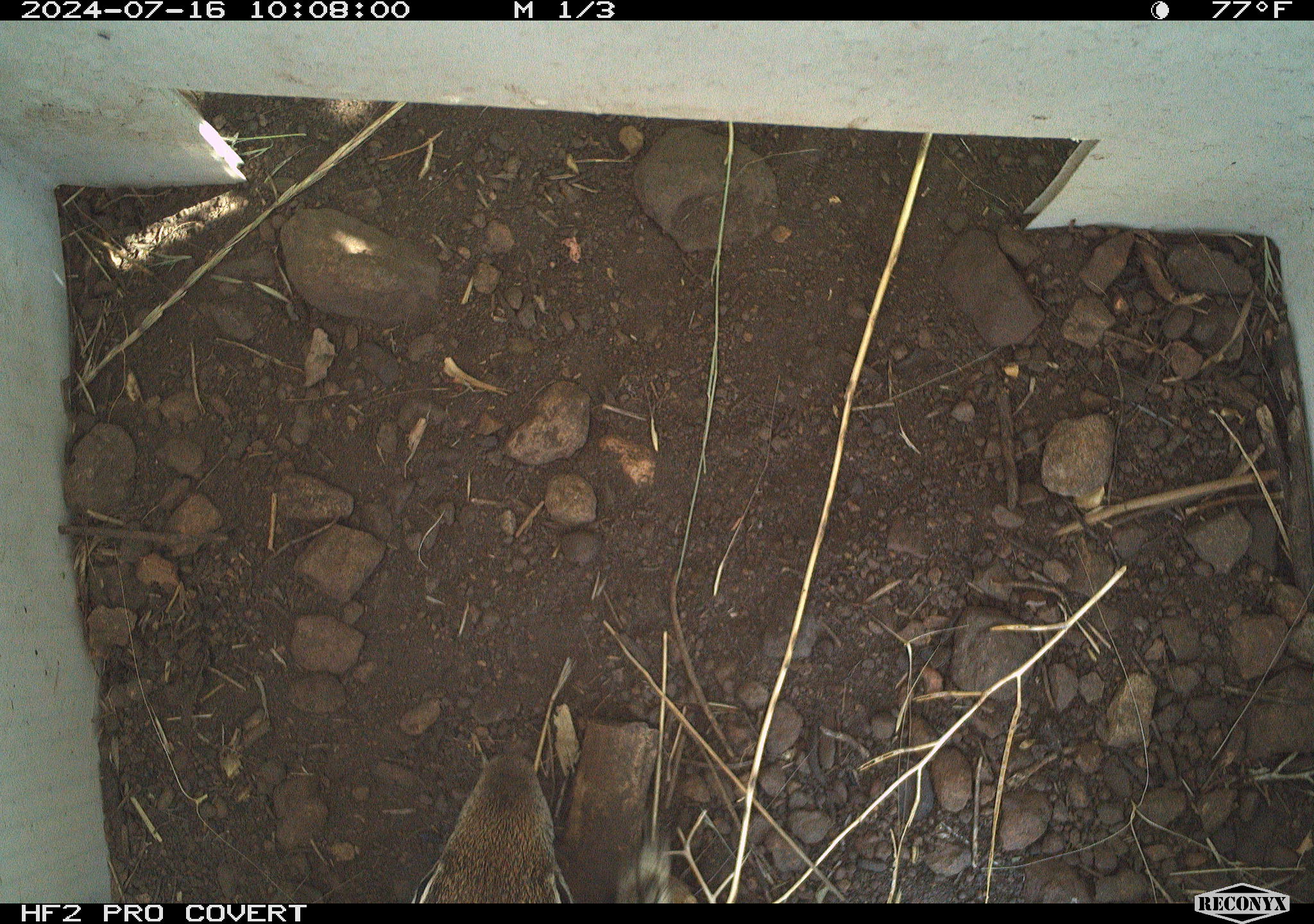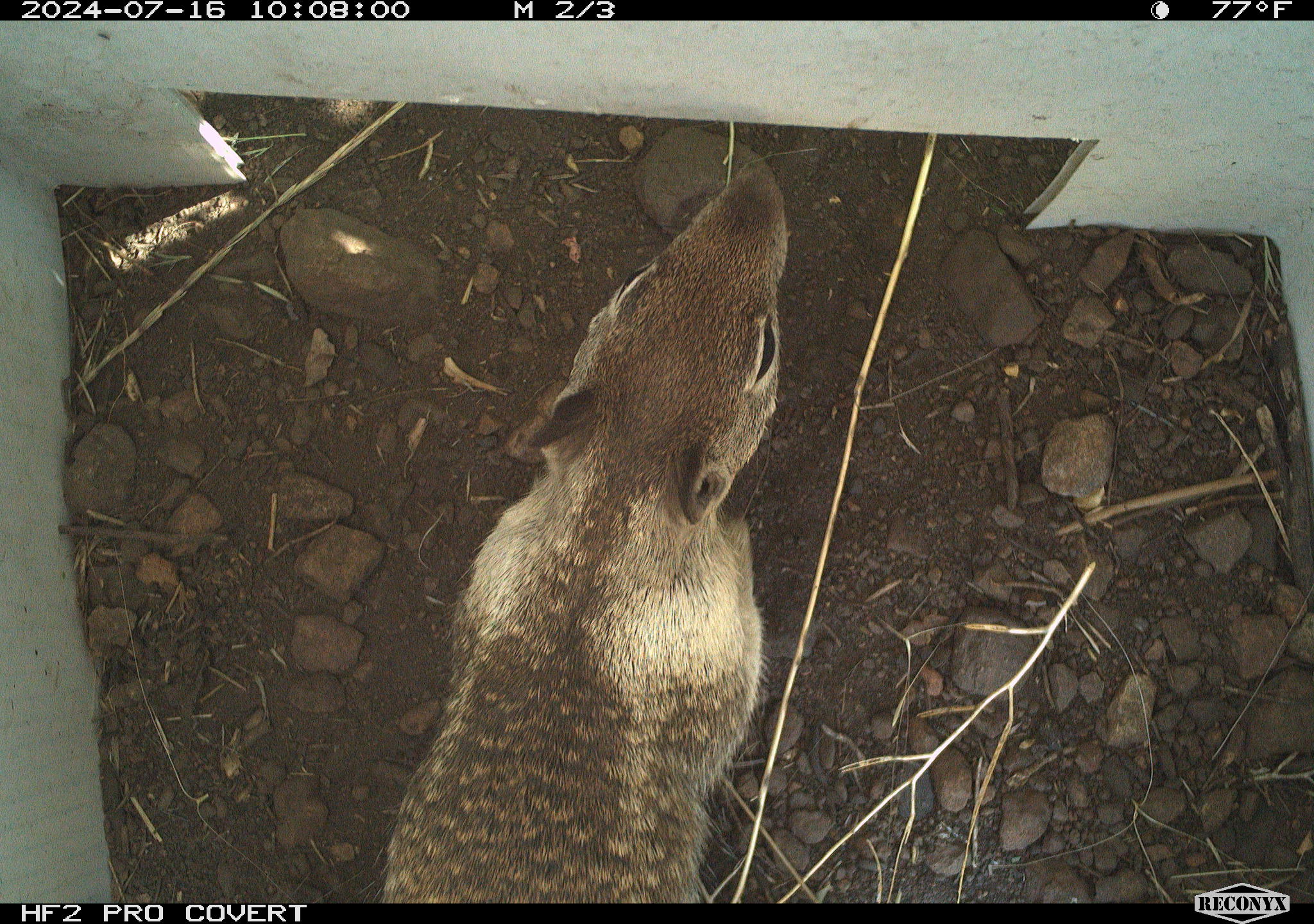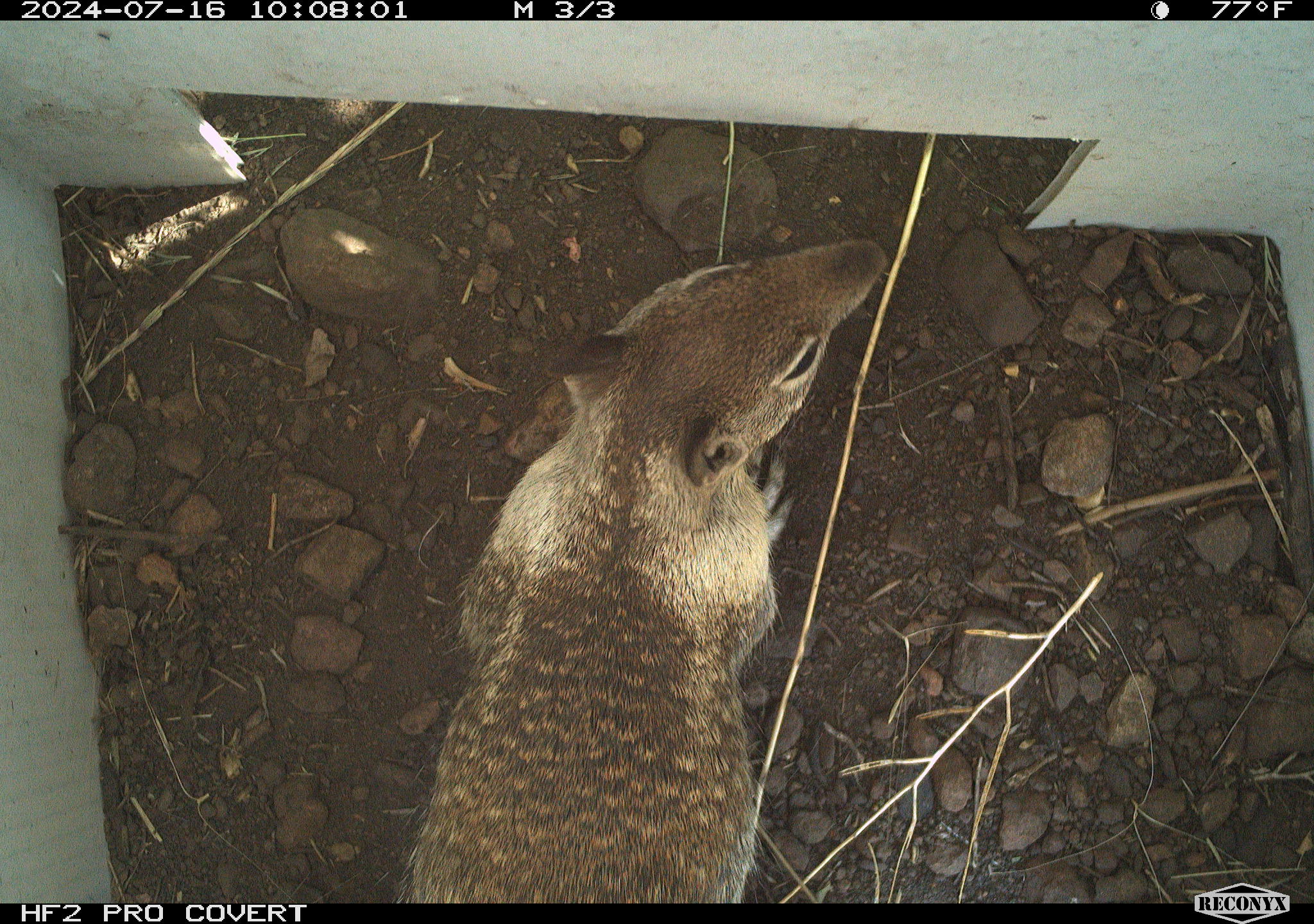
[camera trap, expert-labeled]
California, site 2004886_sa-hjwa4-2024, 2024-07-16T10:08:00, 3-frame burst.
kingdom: Animalia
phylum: Chordata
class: Mammalia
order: Rodentia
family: Sciuridae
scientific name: Sciuridae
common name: squirrels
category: sciuridae family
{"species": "sciuridae family (squirrels) (Sciuridae)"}